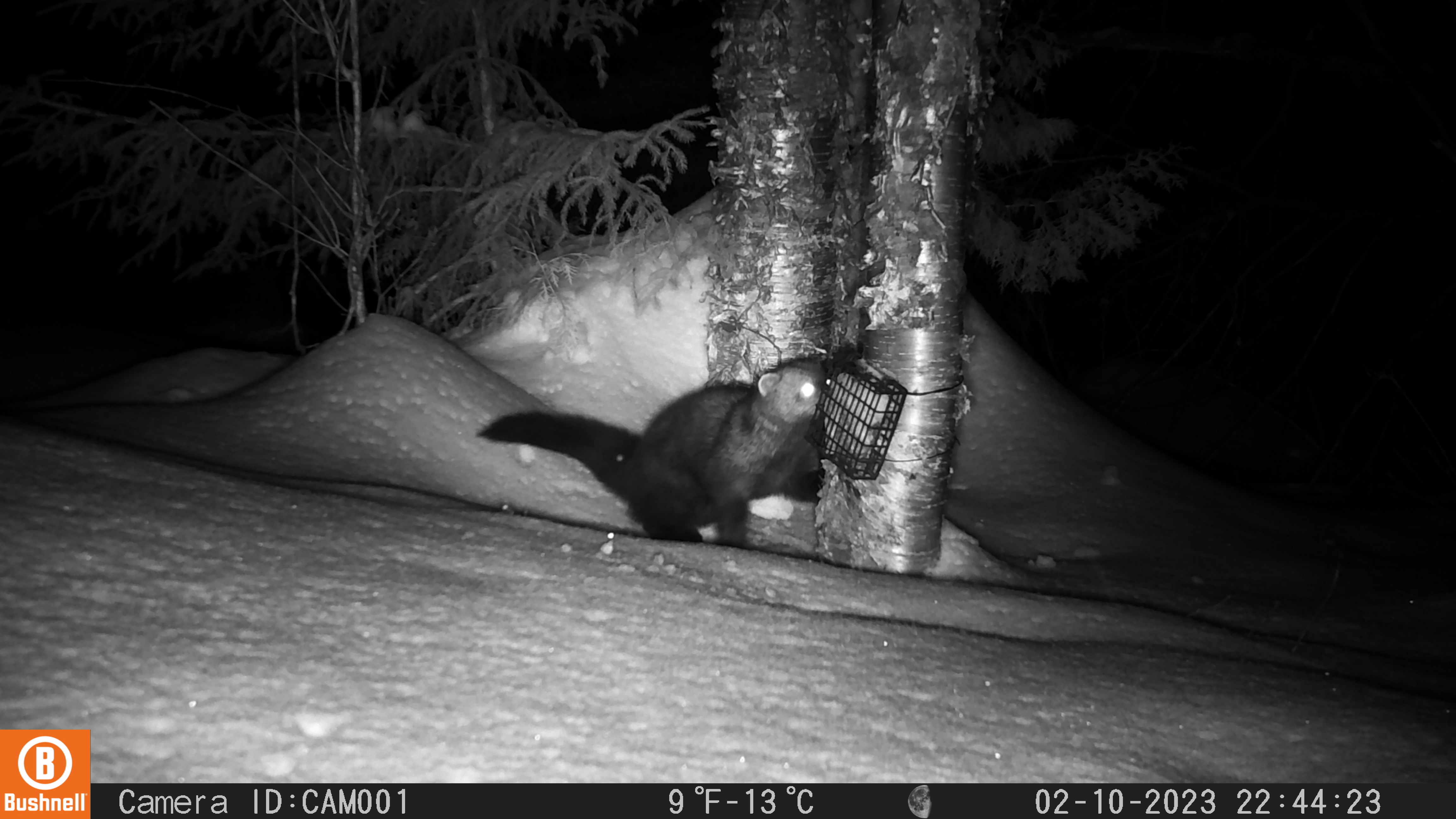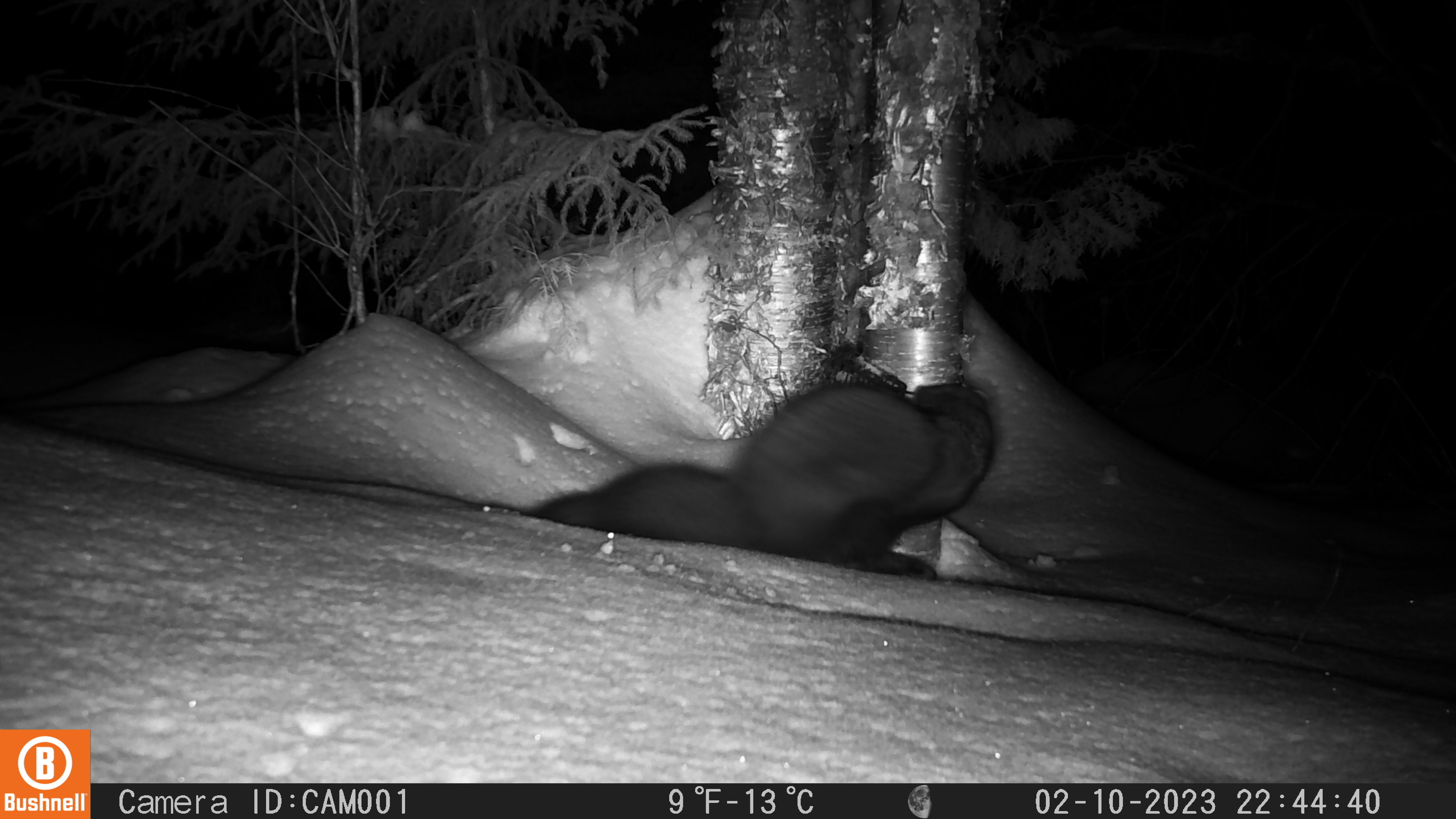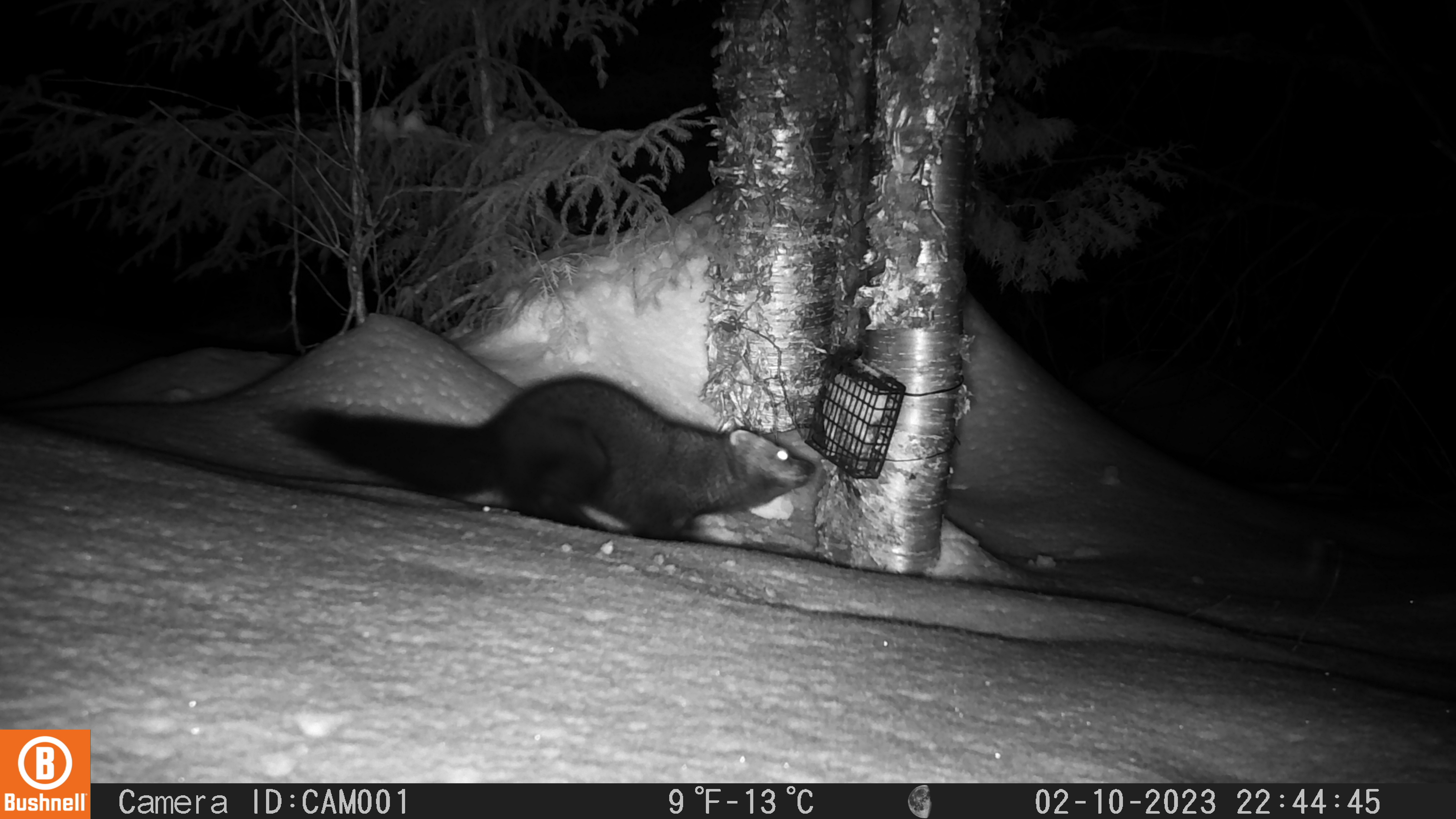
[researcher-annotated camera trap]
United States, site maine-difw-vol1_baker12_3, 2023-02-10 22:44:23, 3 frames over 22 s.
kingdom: Animalia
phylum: Chordata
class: Mammalia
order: Carnivora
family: Mustelidae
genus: Pekania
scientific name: Pekania pennanti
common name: fisher